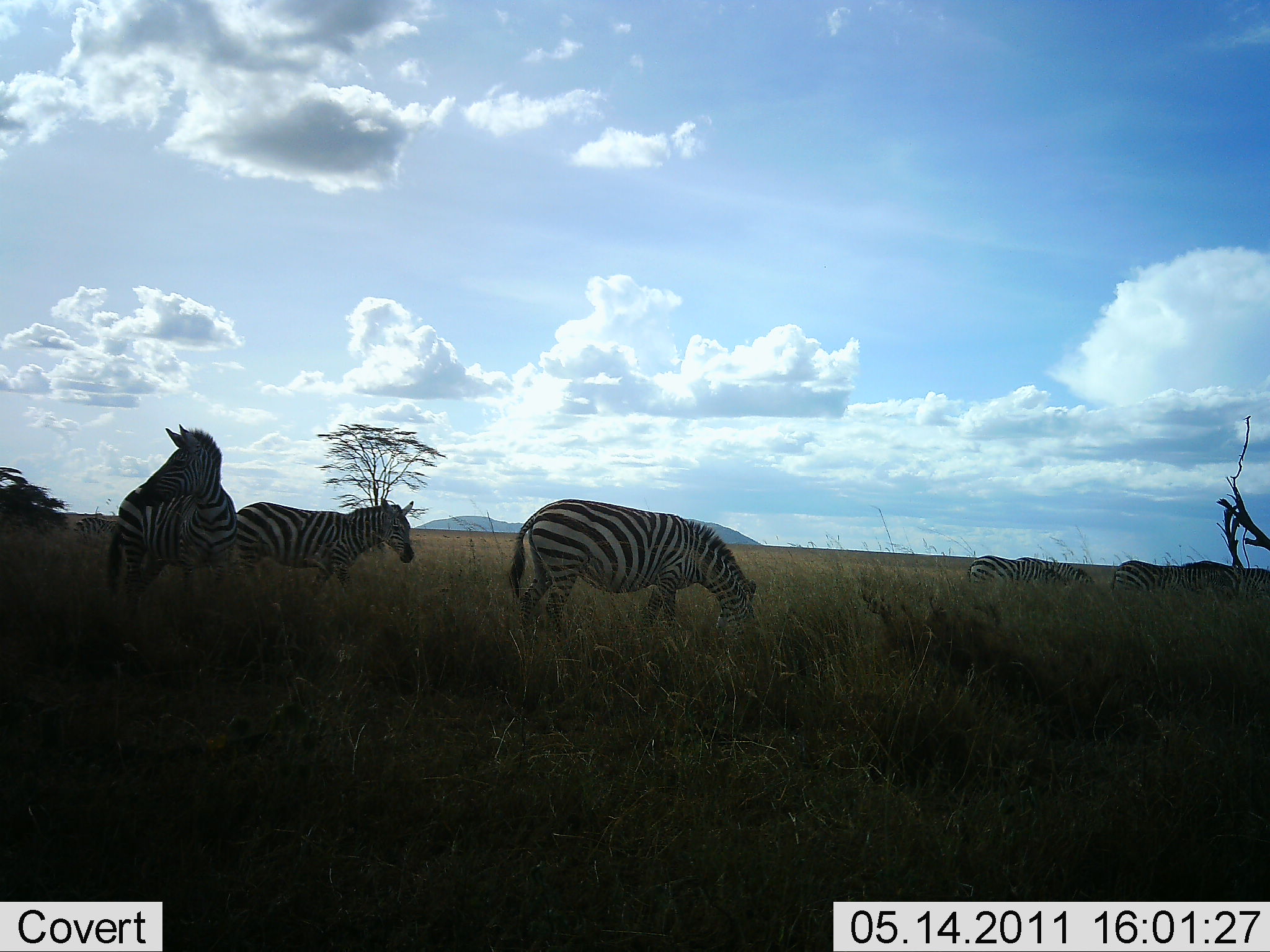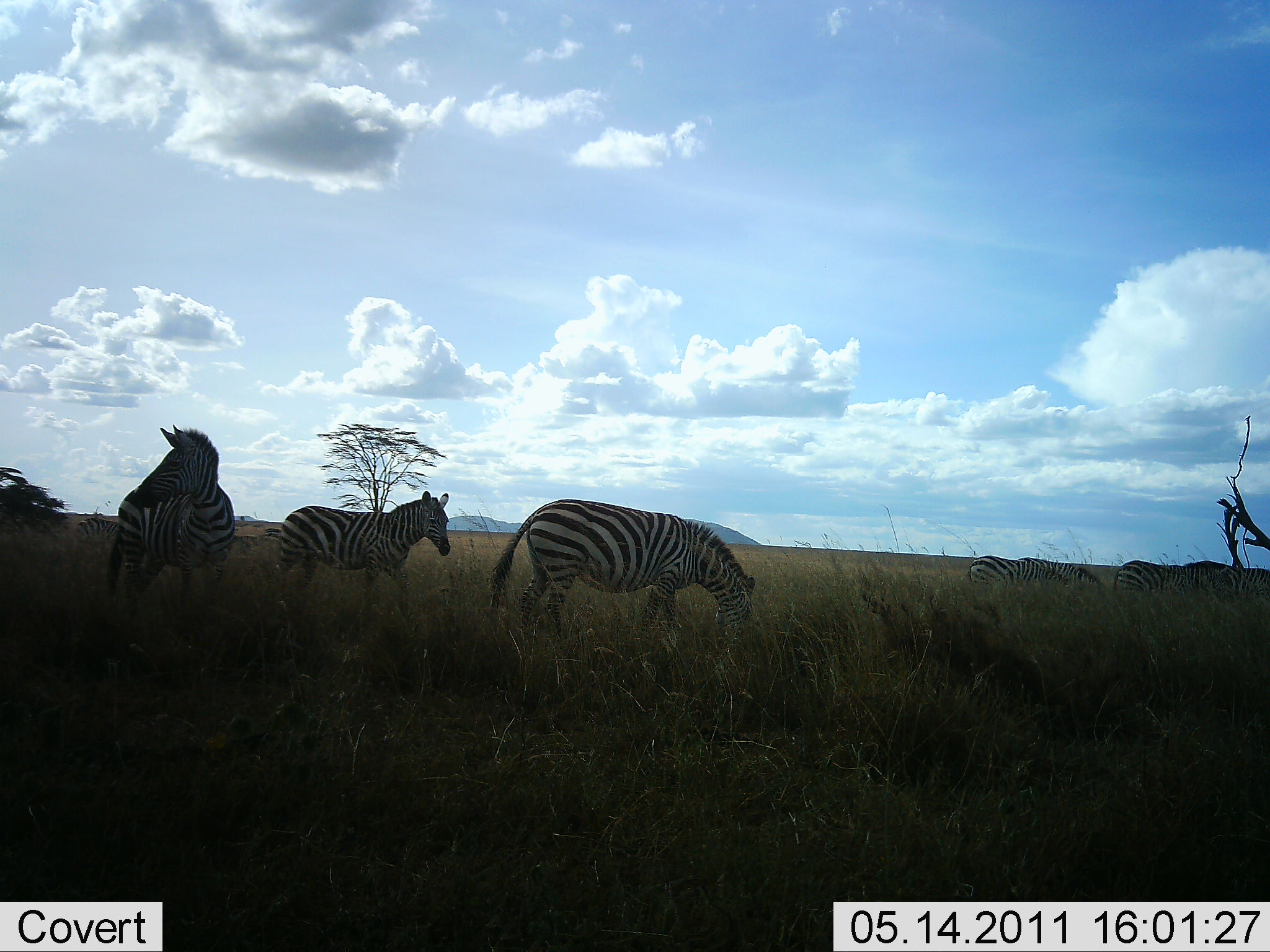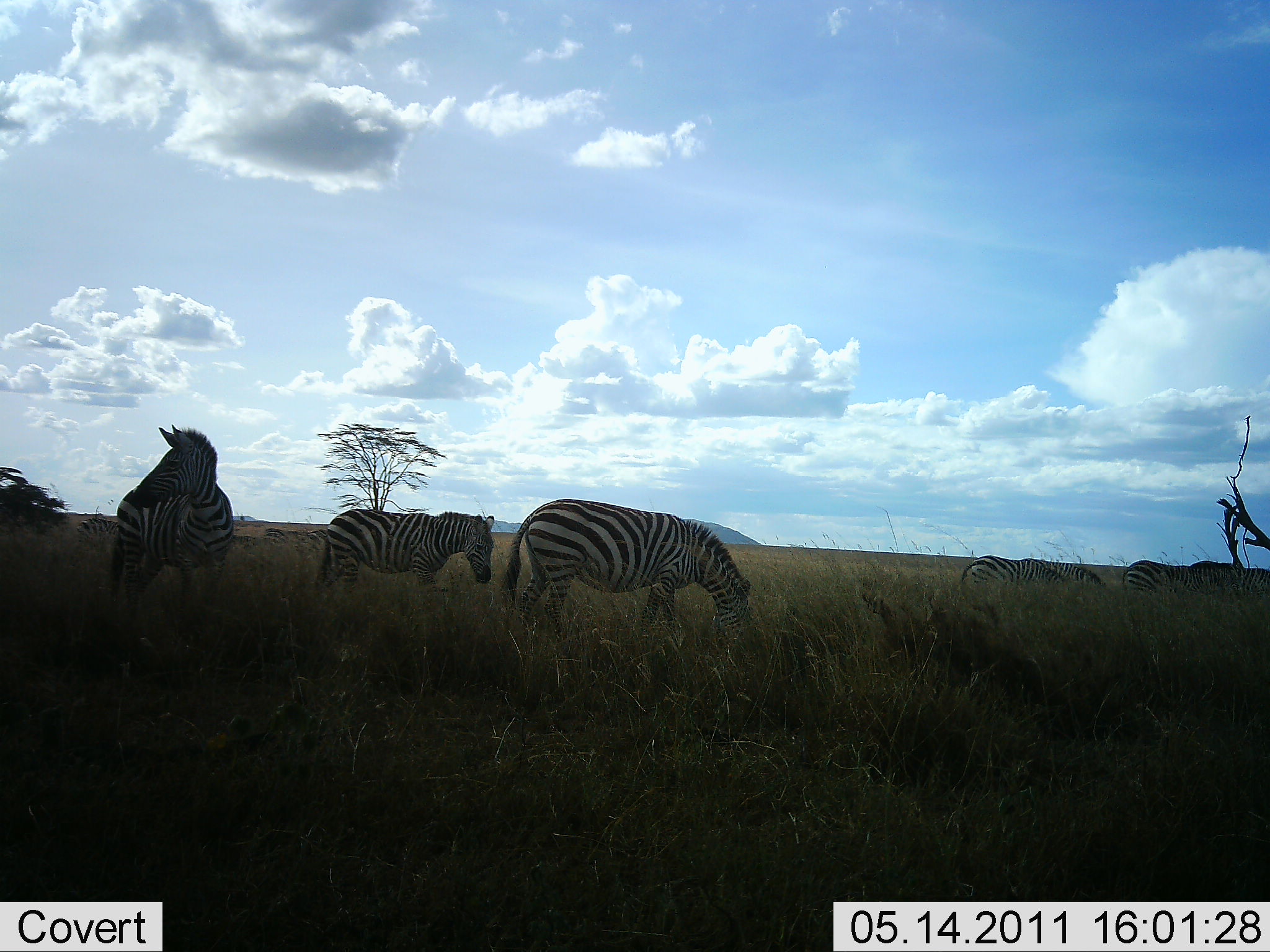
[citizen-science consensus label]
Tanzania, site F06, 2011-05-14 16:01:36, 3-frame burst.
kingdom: Animalia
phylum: Chordata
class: Mammalia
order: Perissodactyla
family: Equidae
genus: Equus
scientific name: Equus quagga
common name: plains zebra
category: zebra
Zebra (plains zebra) (Equus quagga), count 6. Behavior (volunteer vote fractions): standing 80%, resting 0%, moving 67%, interacting 0%. Young present (vote fraction): 0%. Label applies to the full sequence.